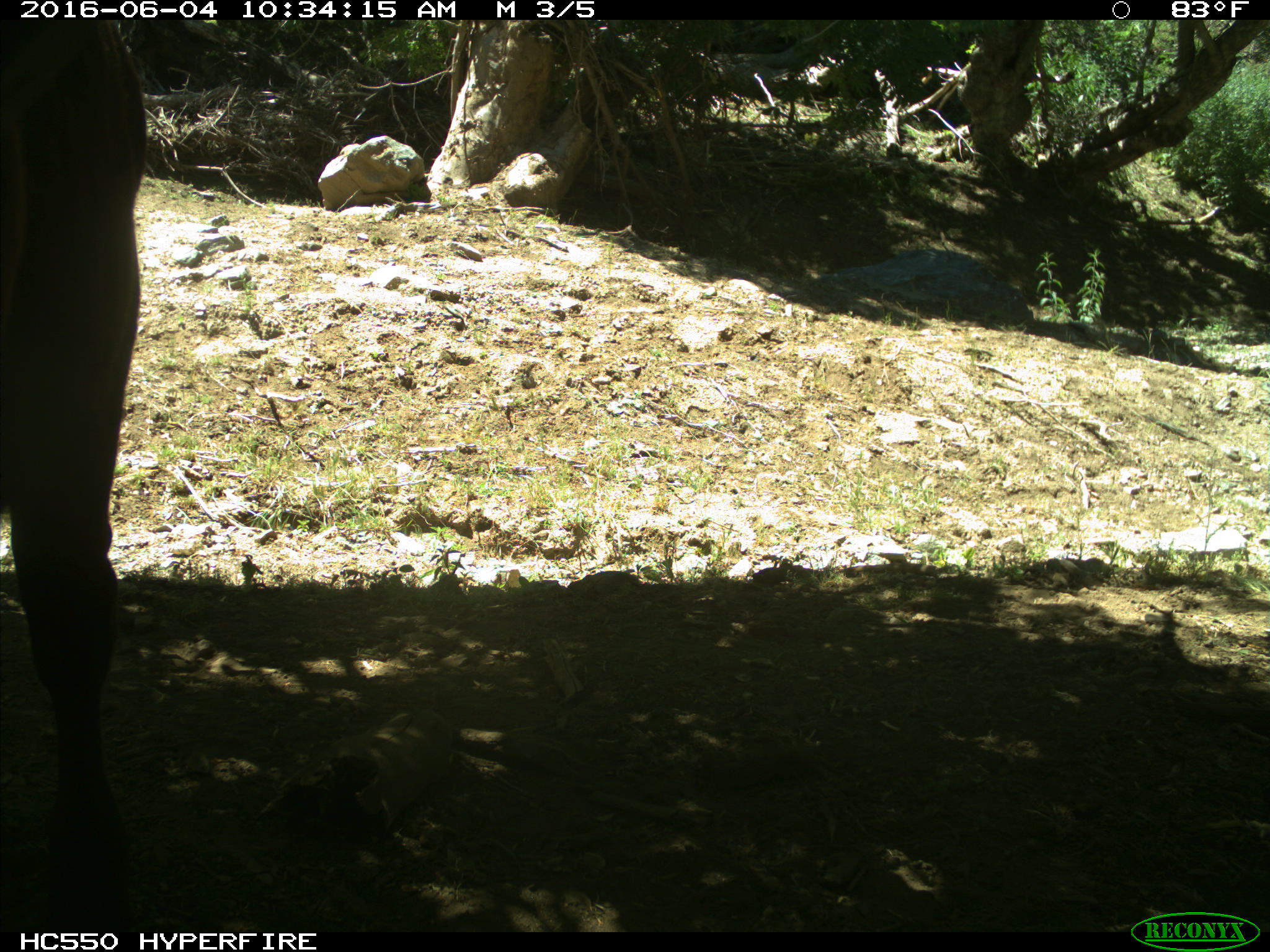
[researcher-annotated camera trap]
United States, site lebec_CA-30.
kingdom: Animalia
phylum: Chordata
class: Mammalia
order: Artiodactyla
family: Bovidae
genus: Bos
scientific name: Bos taurus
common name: domestic cow